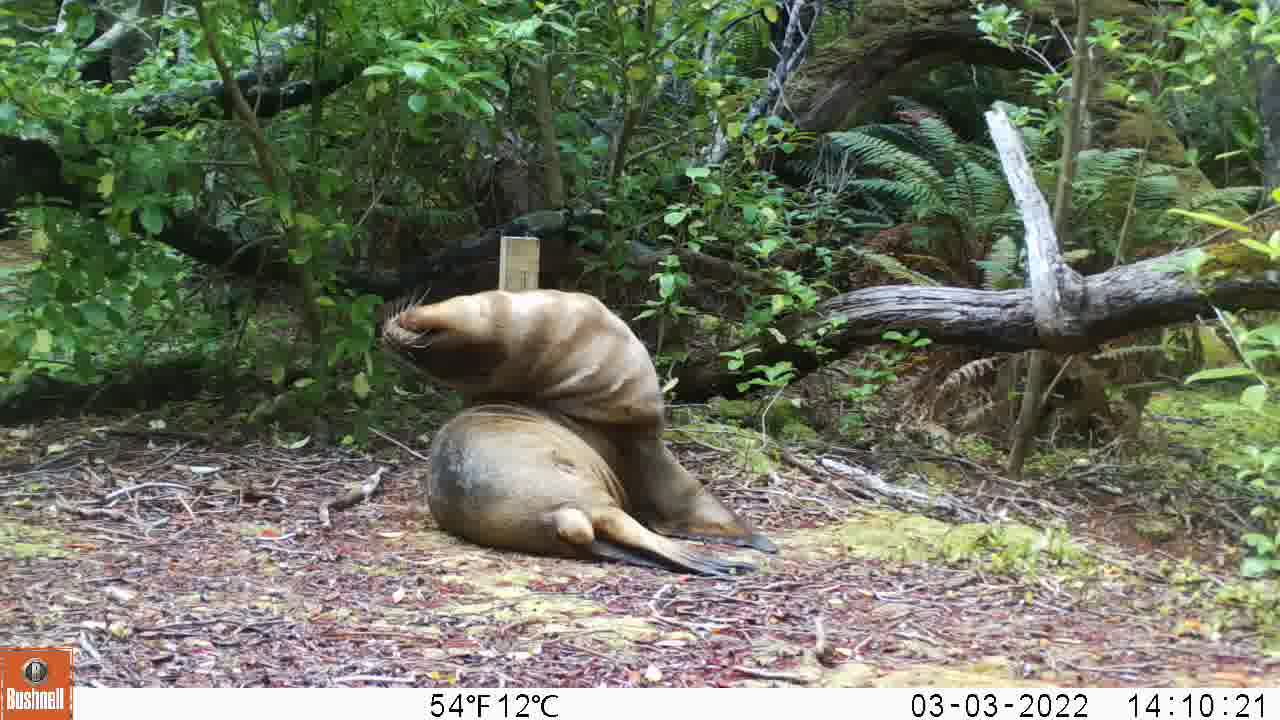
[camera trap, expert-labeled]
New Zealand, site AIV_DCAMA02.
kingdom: Animalia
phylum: Chordata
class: Mammalia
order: Carnivora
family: Otariidae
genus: Phocarctos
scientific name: Phocarctos hookeri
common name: new zealand sea lion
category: sealion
Sealion (new zealand sea lion) (Phocarctos hookeri).